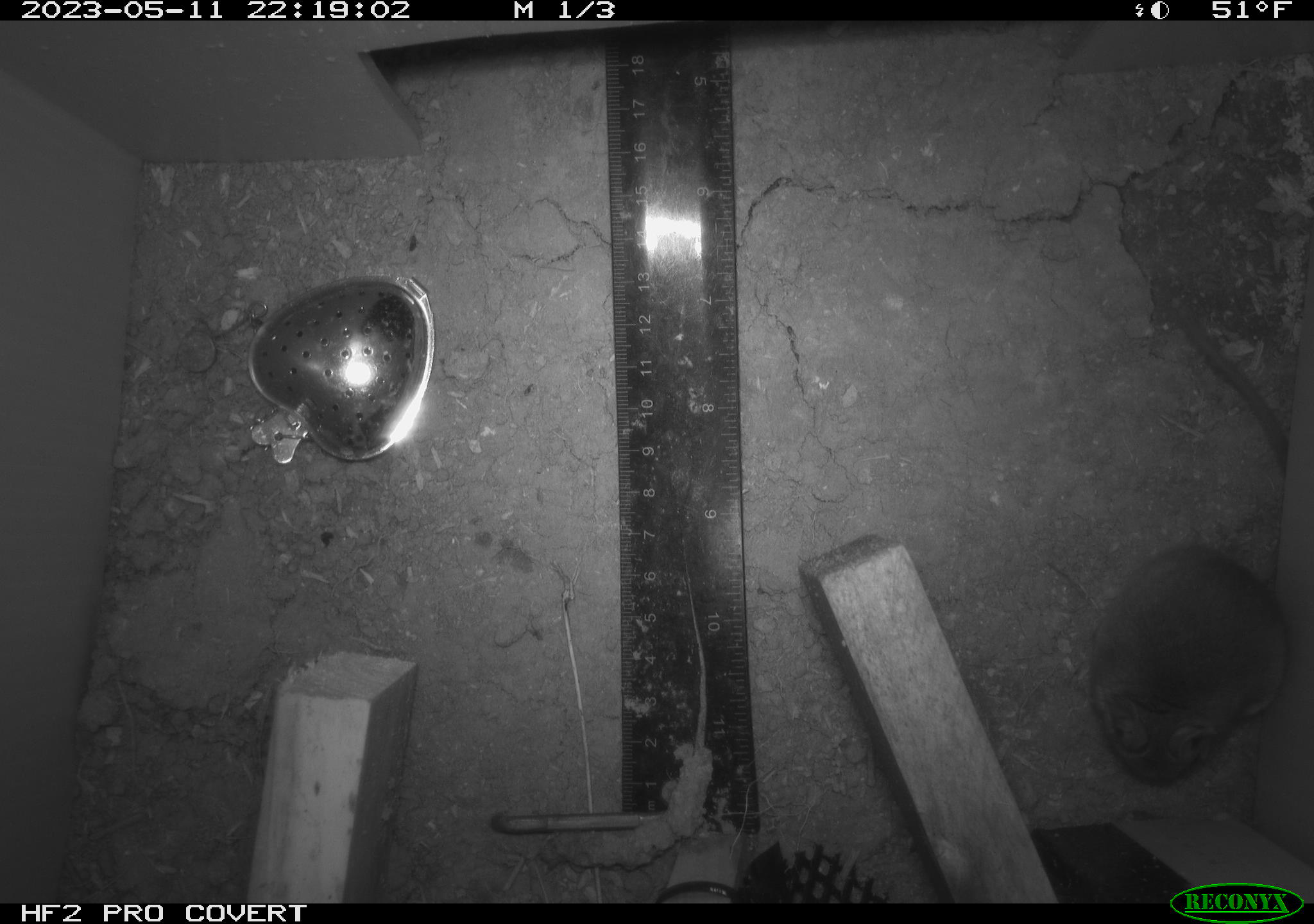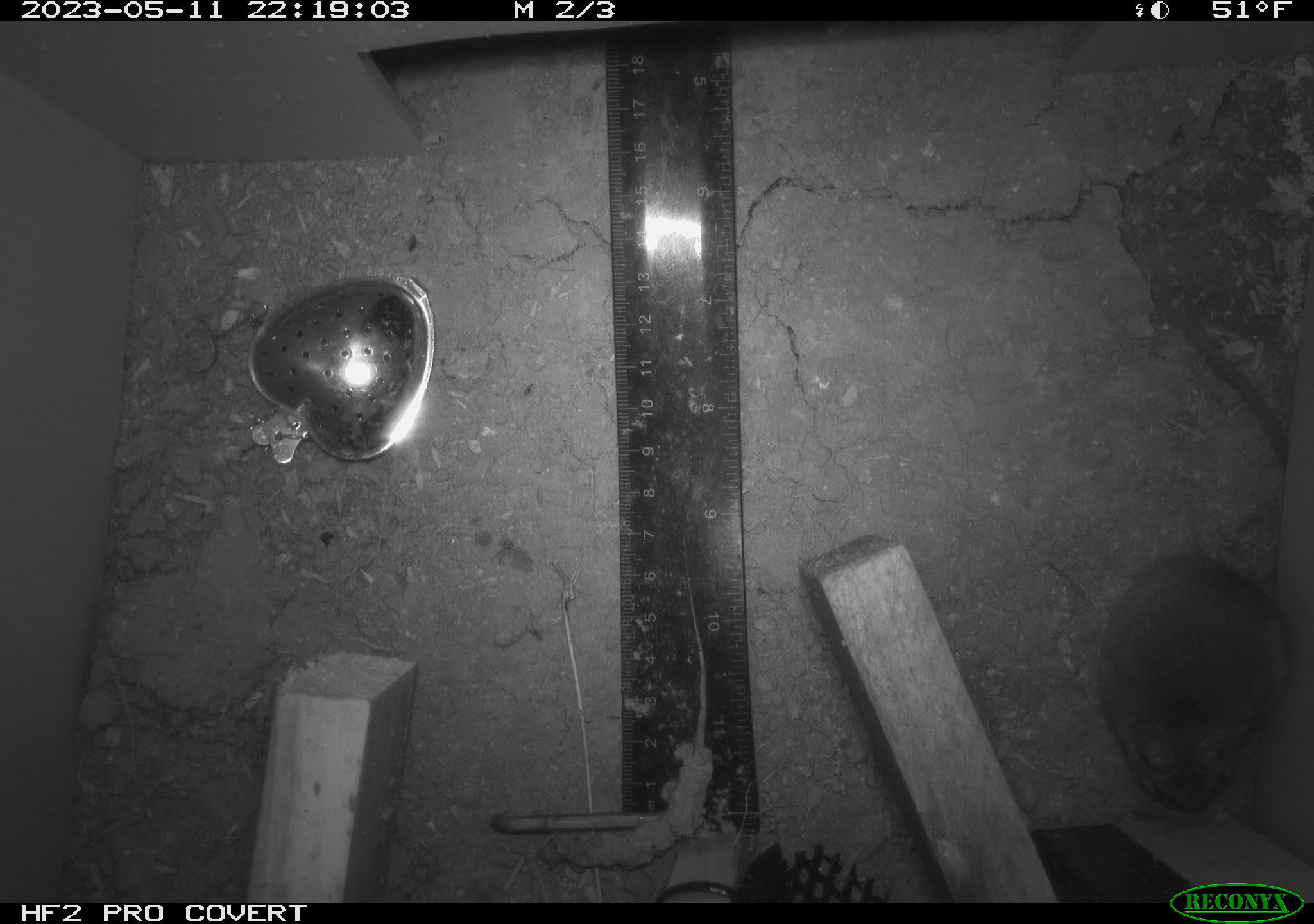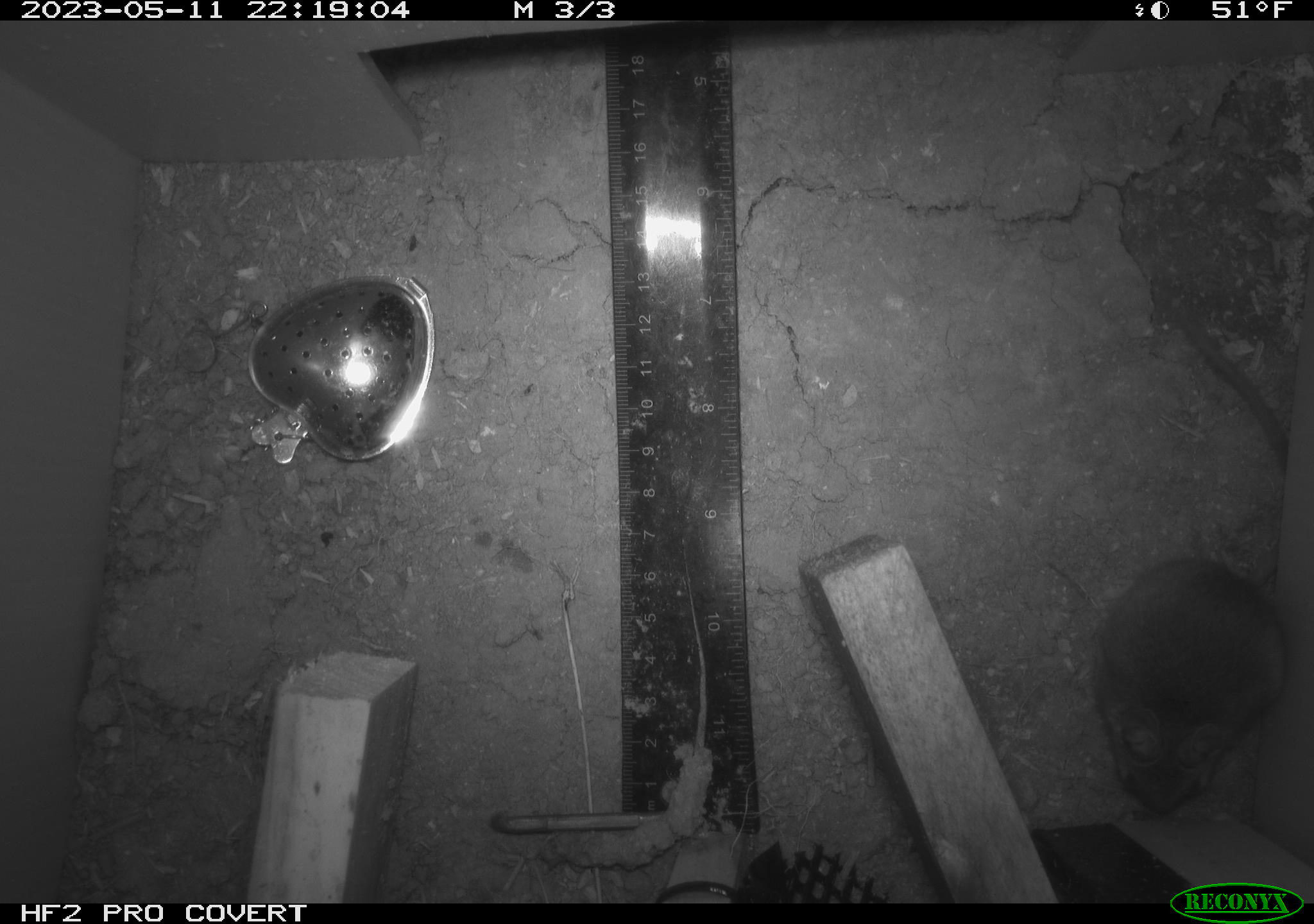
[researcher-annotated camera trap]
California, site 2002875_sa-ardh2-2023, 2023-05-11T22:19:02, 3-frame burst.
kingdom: Animalia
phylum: Chordata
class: Mammalia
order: Rodentia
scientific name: Rodentia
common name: mouse species